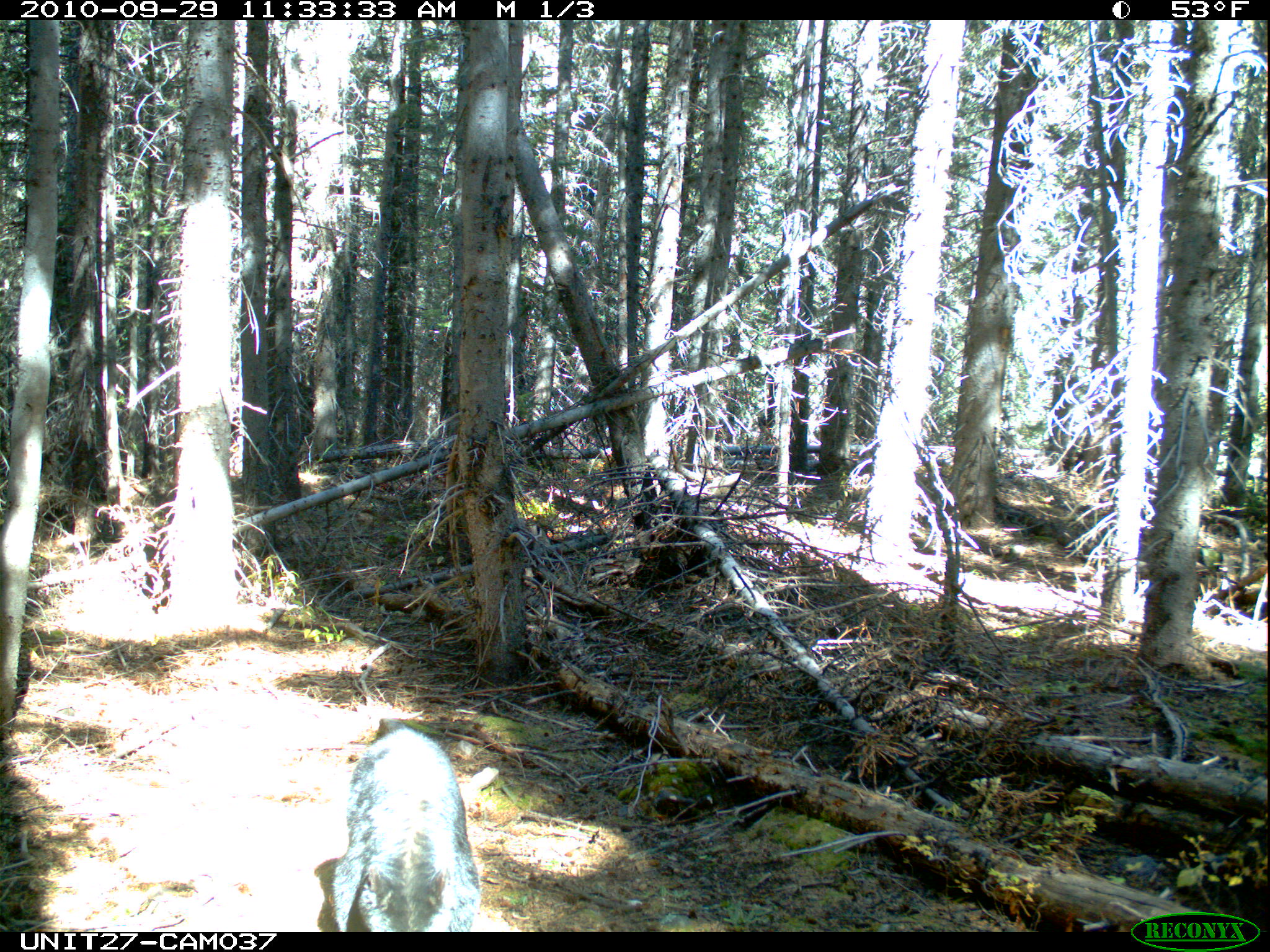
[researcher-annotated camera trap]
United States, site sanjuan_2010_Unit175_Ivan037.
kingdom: Animalia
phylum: Chordata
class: Mammalia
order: Carnivora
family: Ursidae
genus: Ursus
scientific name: Ursus americanus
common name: american black bear